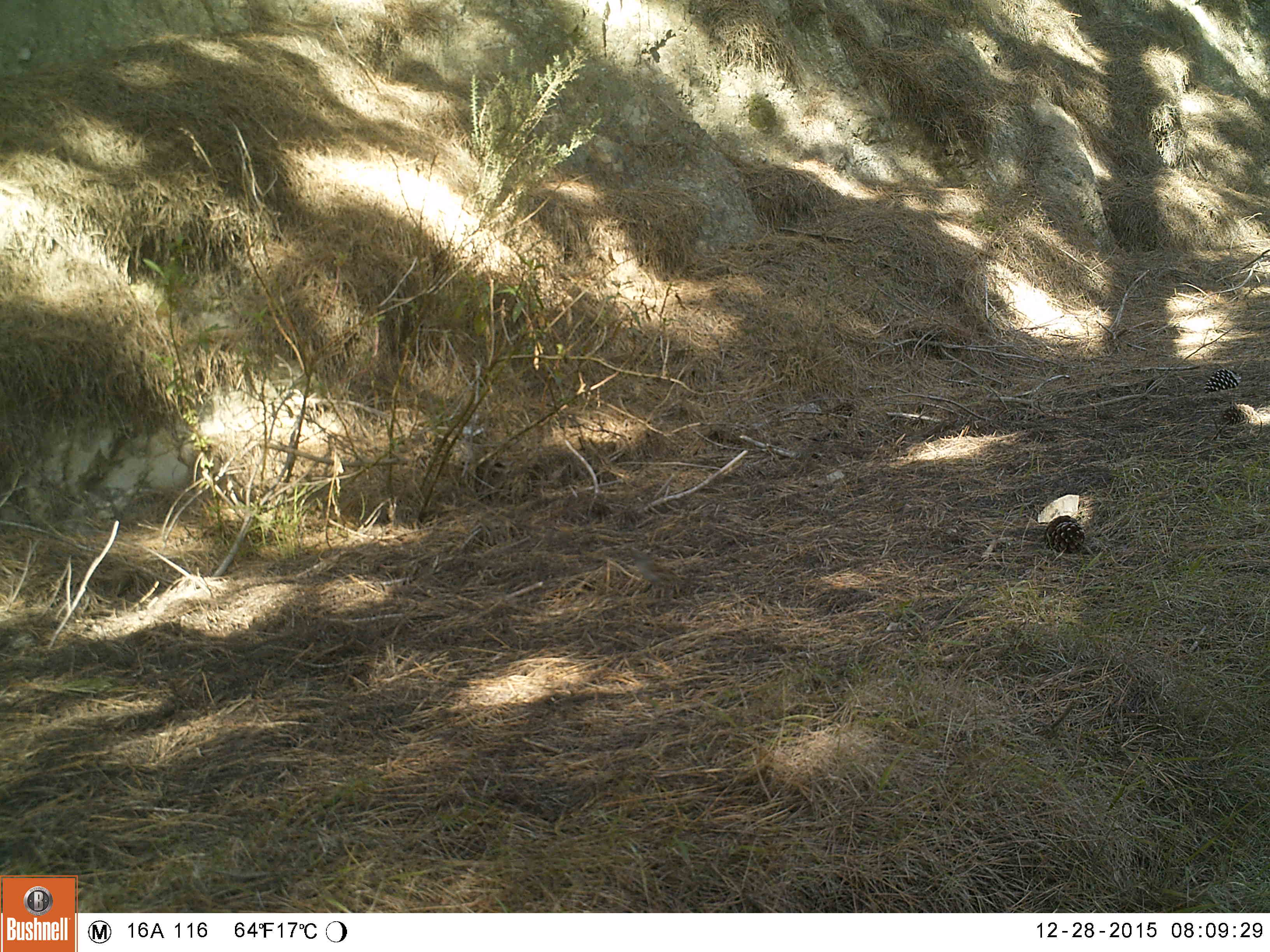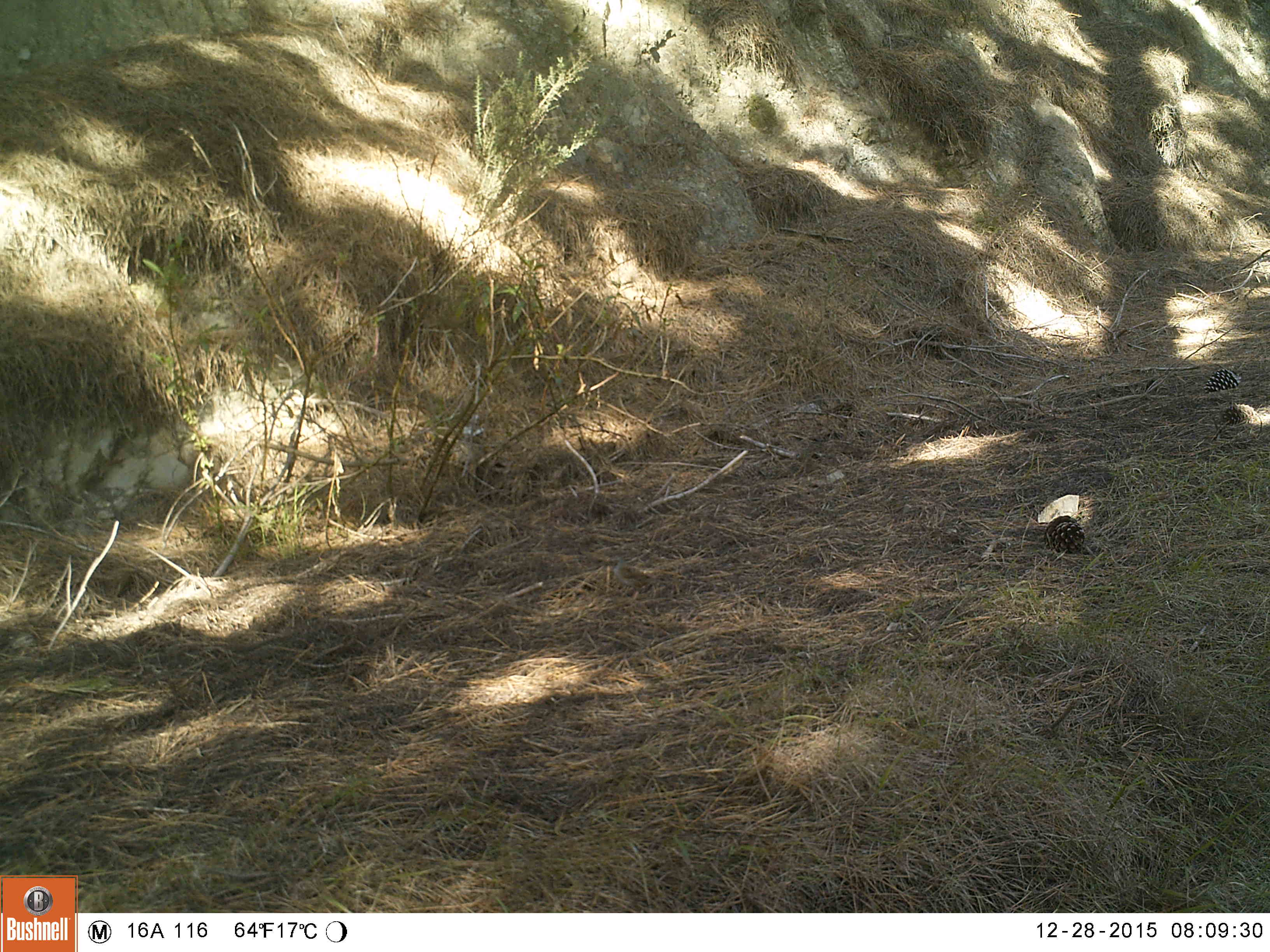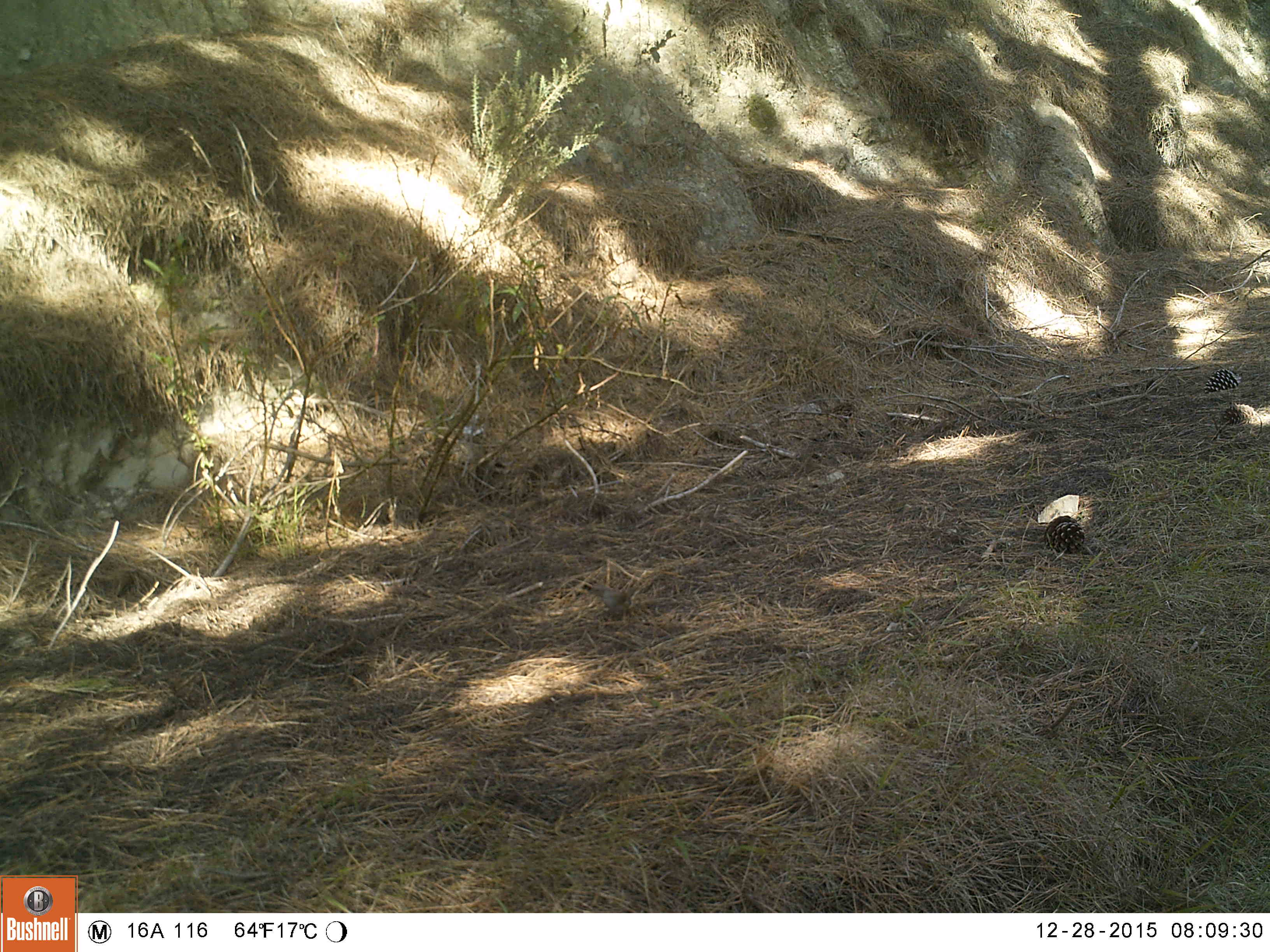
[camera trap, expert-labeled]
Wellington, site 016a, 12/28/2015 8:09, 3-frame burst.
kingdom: Animalia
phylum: Chordata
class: Aves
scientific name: Aves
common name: bird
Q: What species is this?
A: Bird (Aves).